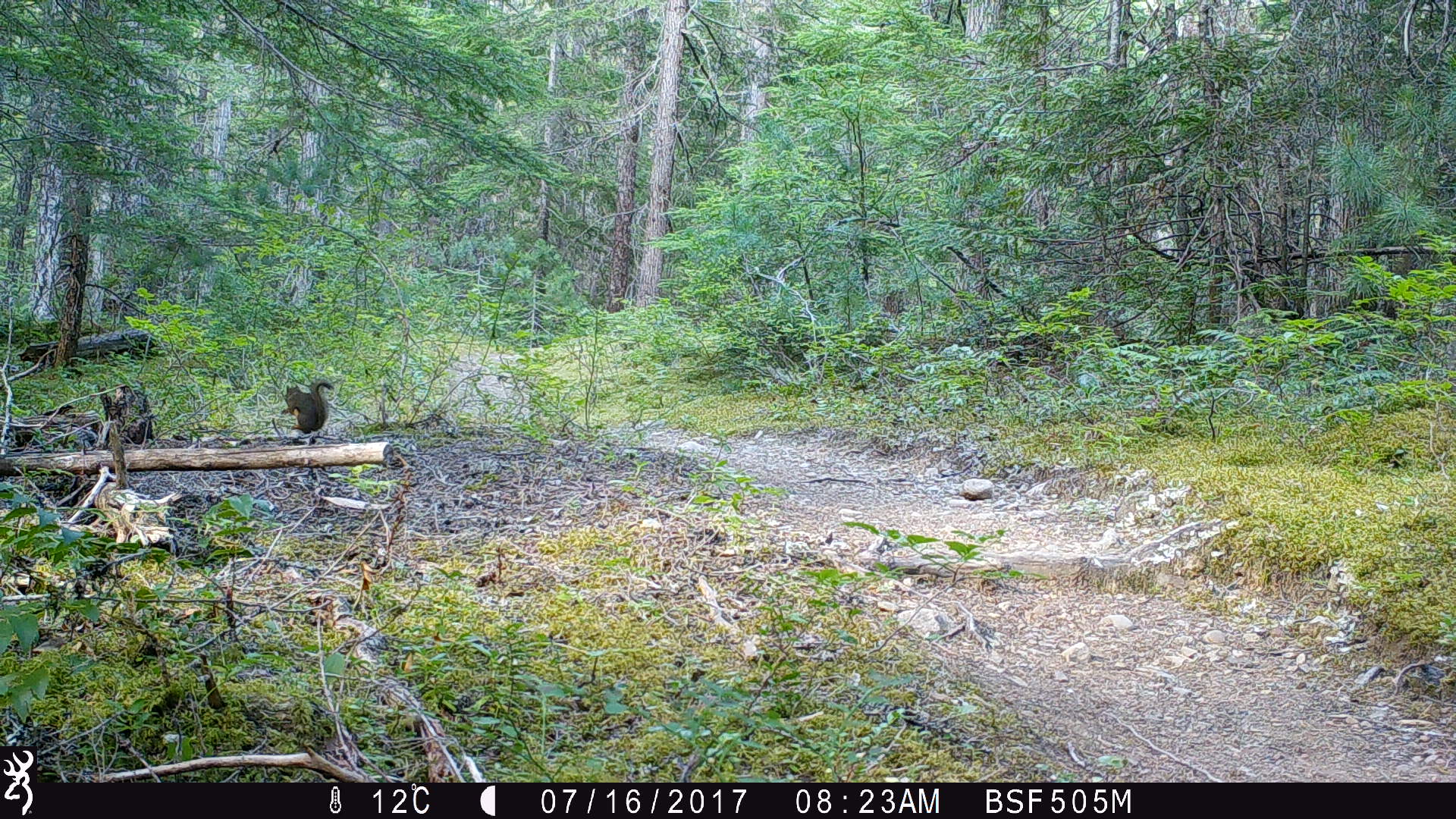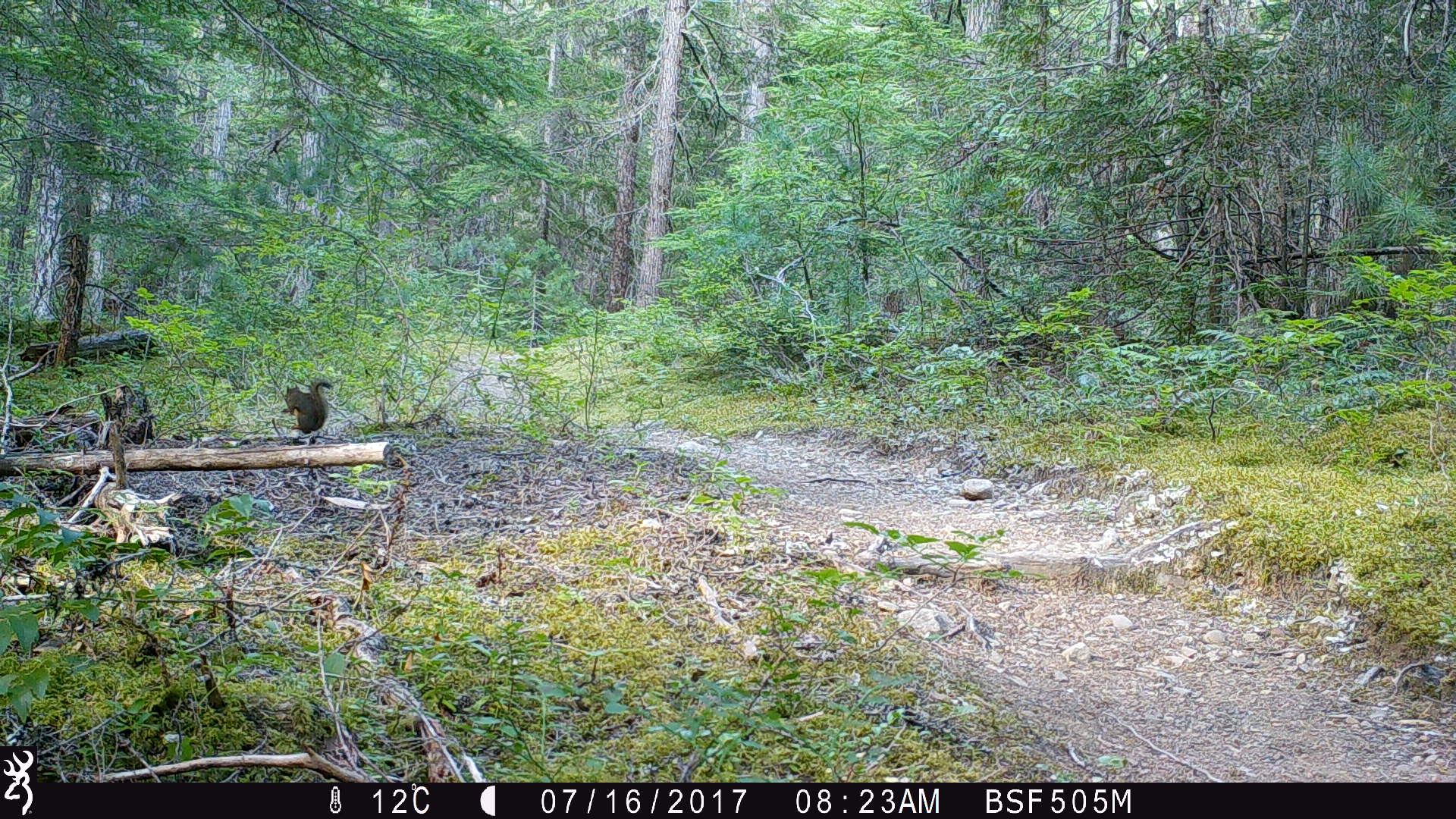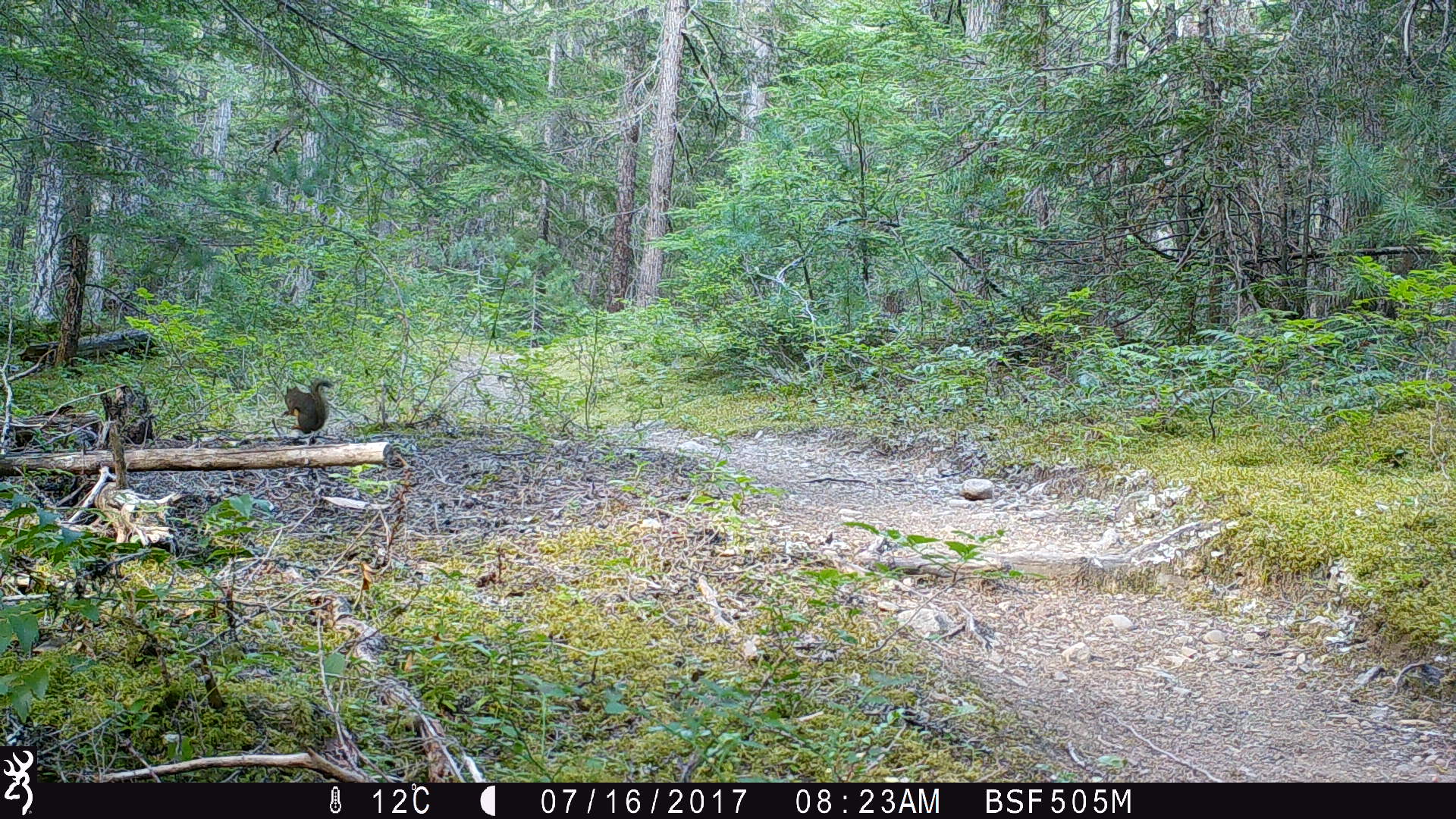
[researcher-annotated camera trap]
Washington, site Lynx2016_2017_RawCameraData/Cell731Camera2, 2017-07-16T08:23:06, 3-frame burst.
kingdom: Animalia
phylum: Chordata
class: Mammalia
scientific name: Mammalia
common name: small mammal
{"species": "small mammal (Mammalia)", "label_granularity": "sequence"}